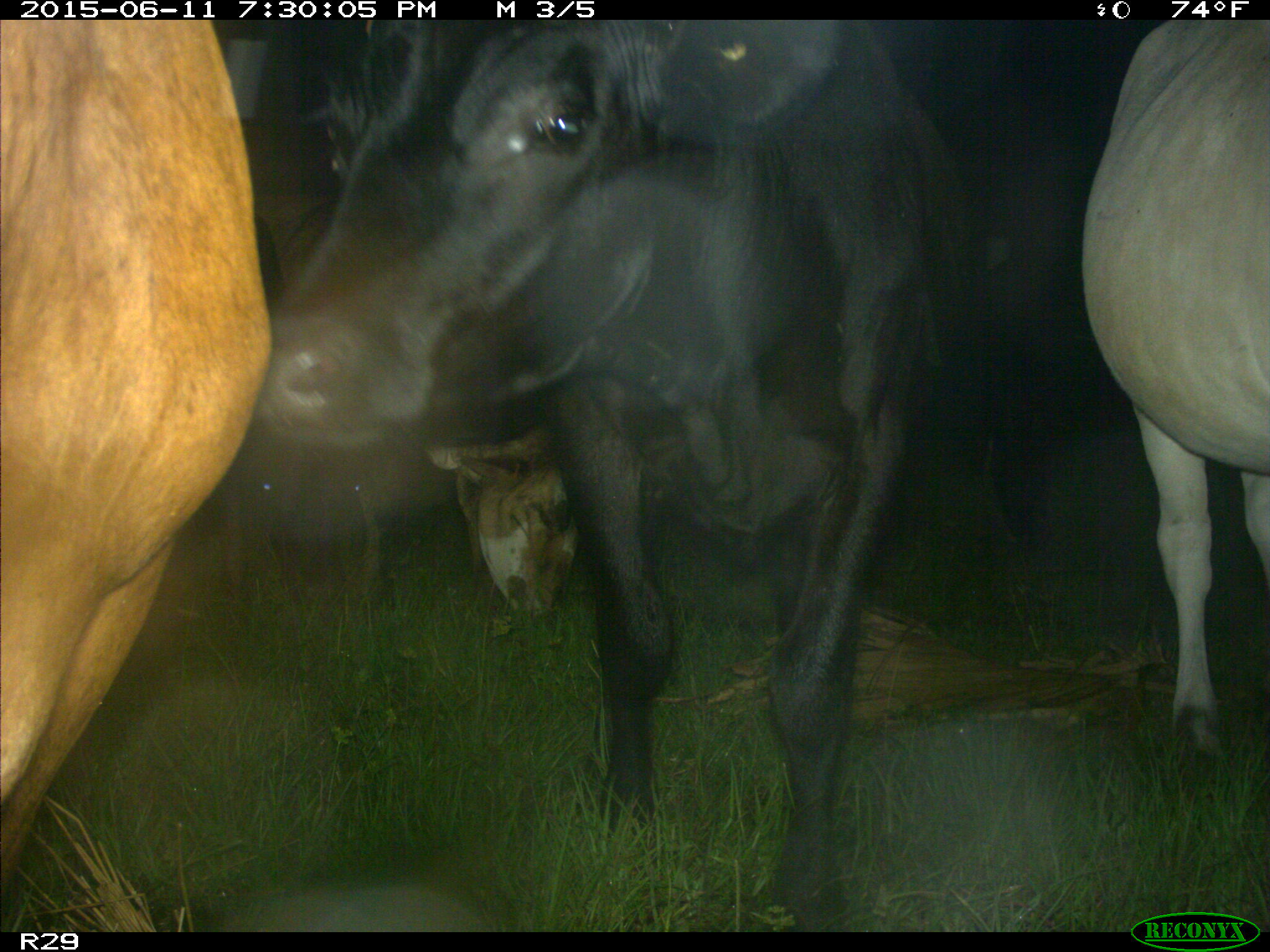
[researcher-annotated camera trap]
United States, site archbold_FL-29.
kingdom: Animalia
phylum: Chordata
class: Mammalia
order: Artiodactyla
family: Bovidae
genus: Bos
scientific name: Bos taurus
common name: domestic cow